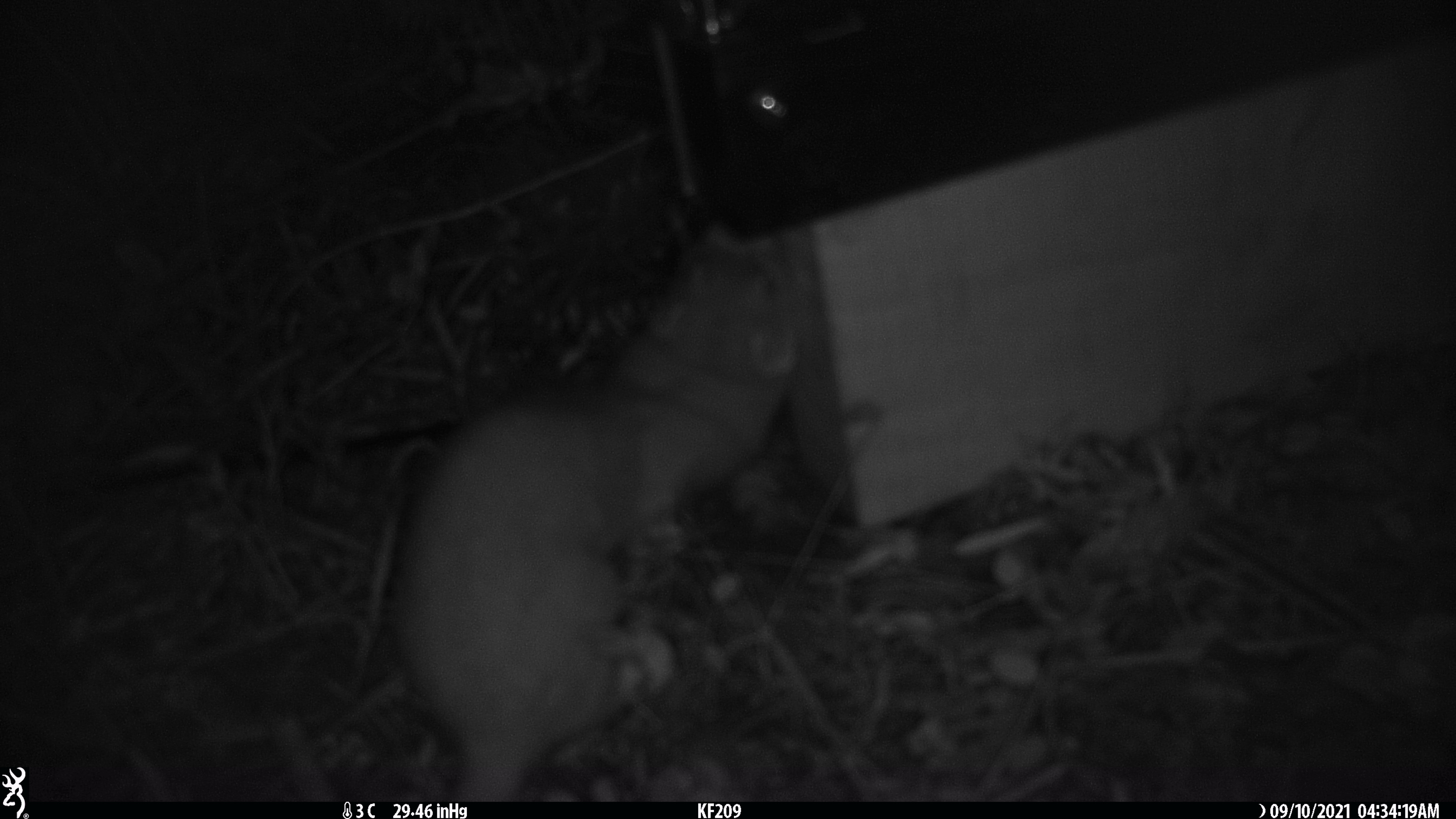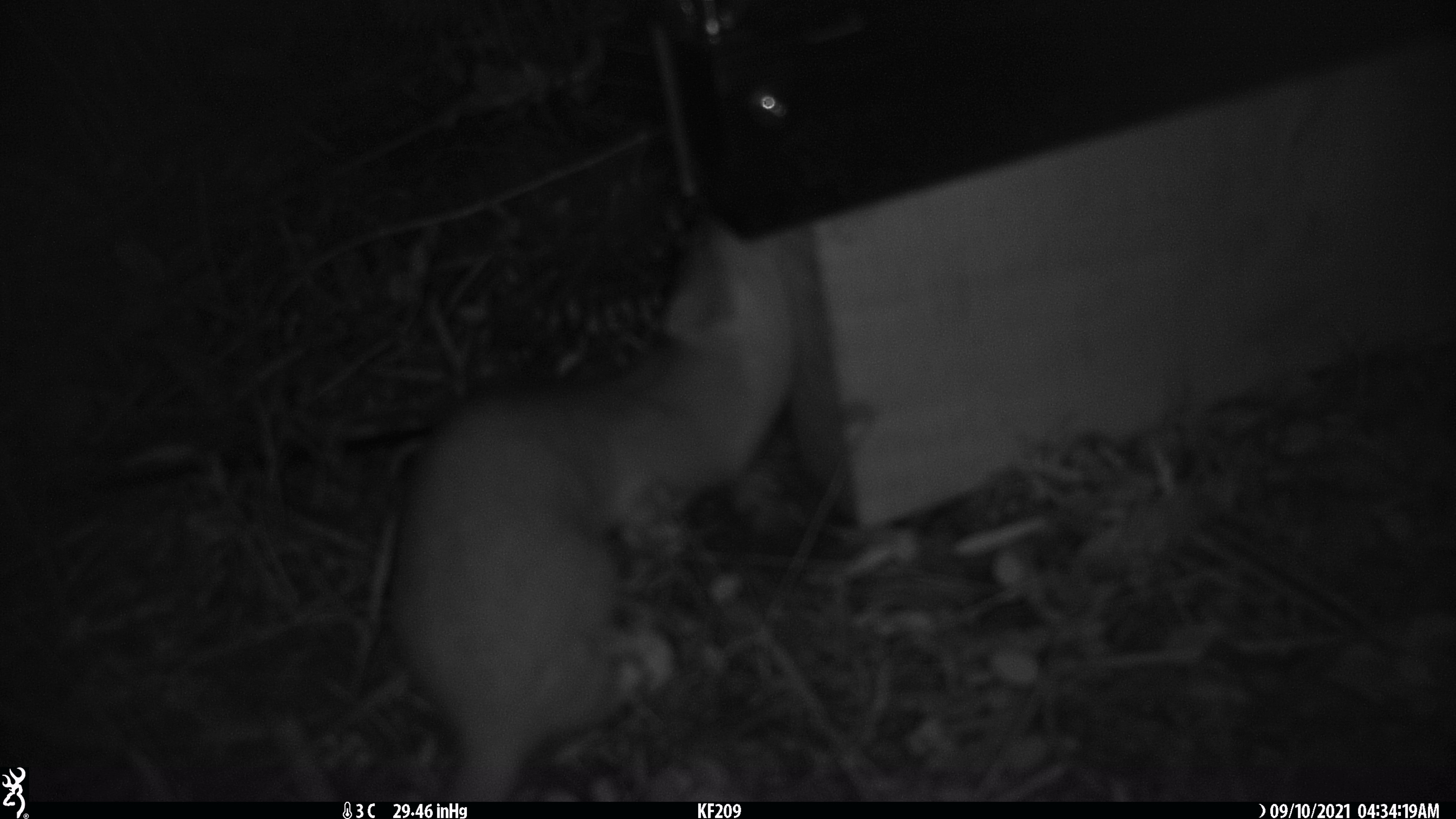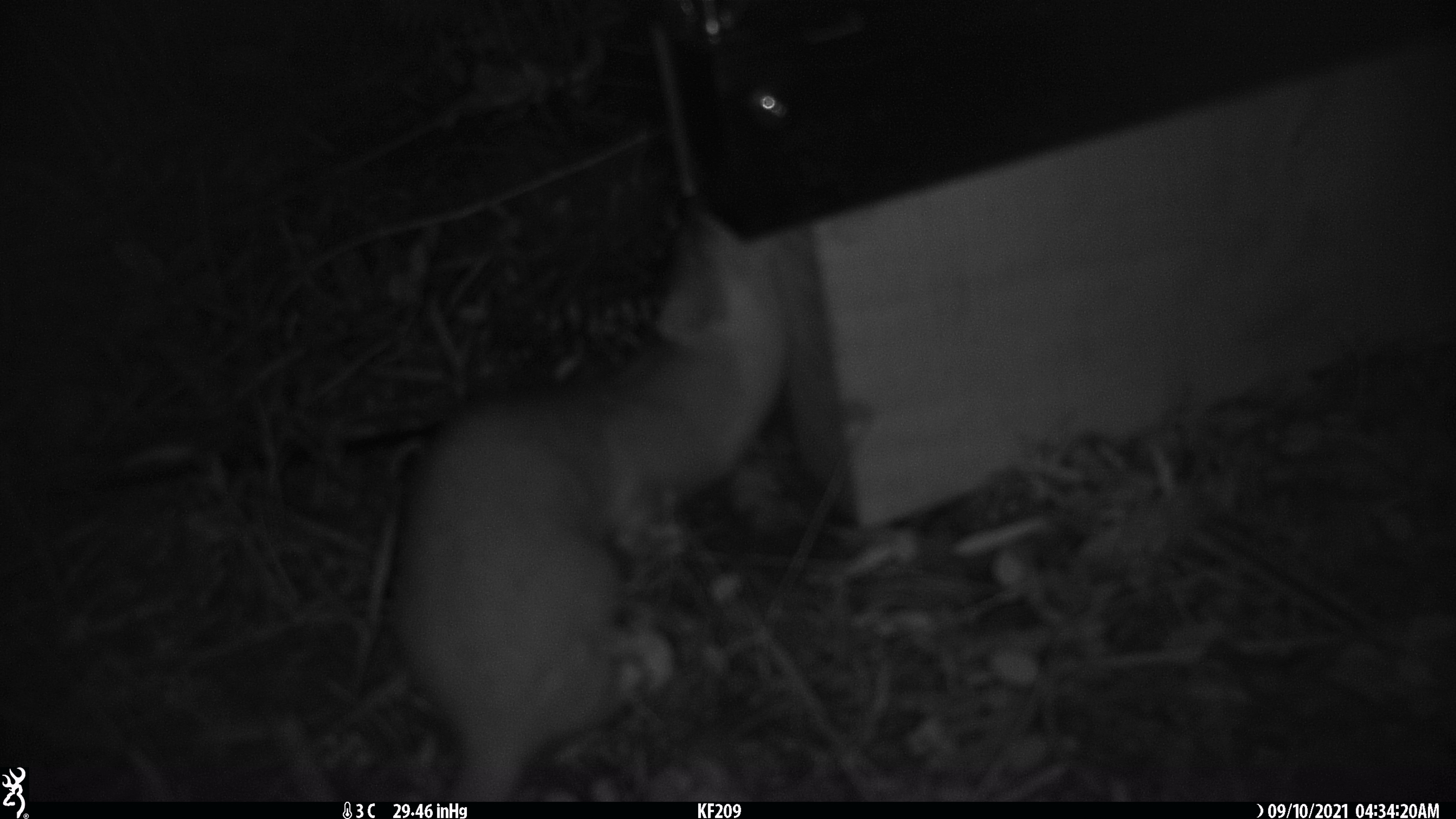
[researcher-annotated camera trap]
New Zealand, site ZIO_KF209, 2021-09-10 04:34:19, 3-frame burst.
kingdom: Animalia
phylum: Chordata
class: Mammalia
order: Carnivora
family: Mustelidae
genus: Mustela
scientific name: Mustela erminea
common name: stoat